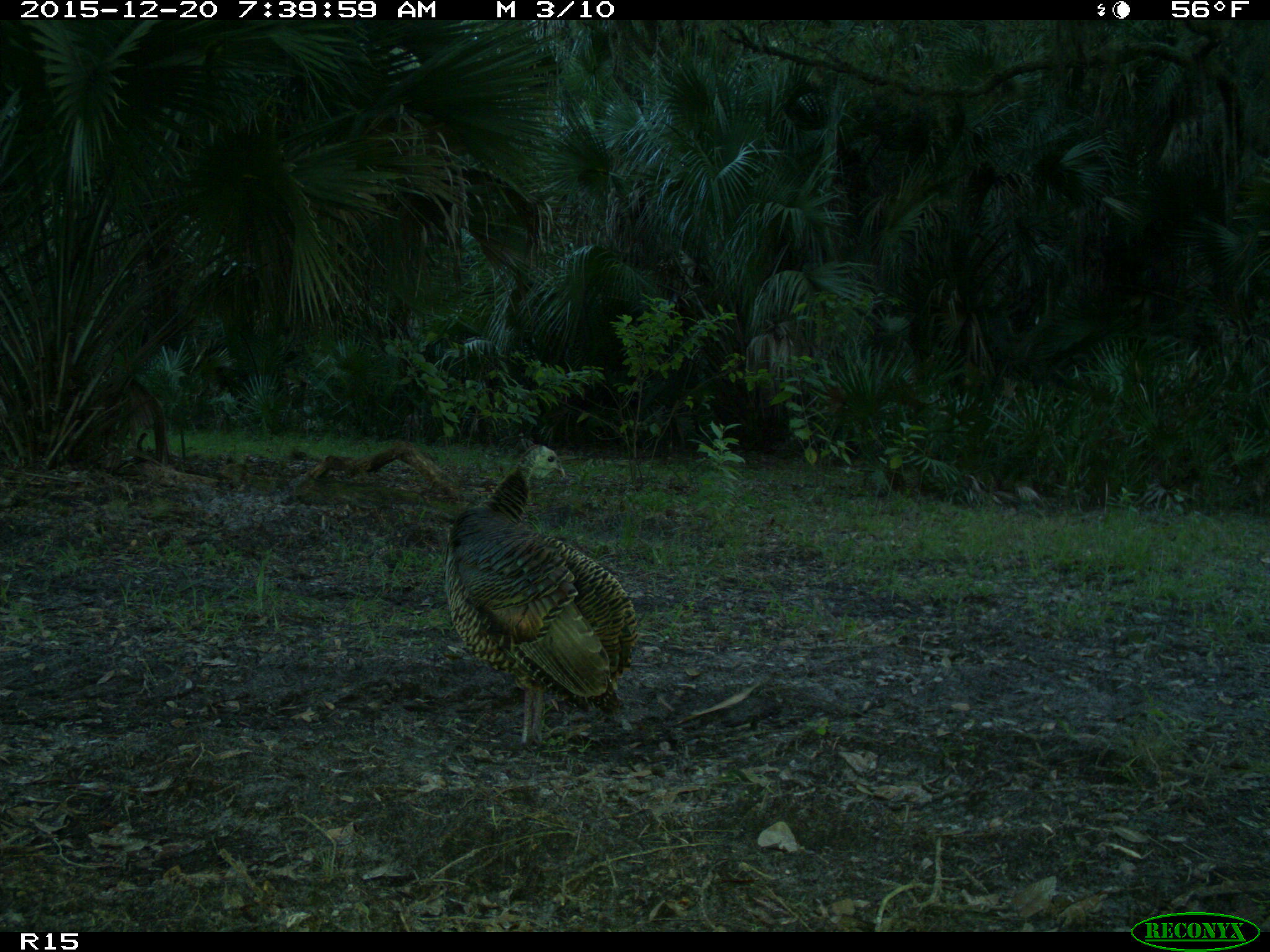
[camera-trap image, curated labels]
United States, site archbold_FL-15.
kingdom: Animalia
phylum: Chordata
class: Aves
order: Galliformes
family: Phasianidae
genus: Meleagris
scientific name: Meleagris gallopavo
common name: wild turkey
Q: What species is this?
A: Meleagris gallopavo (wild turkey).